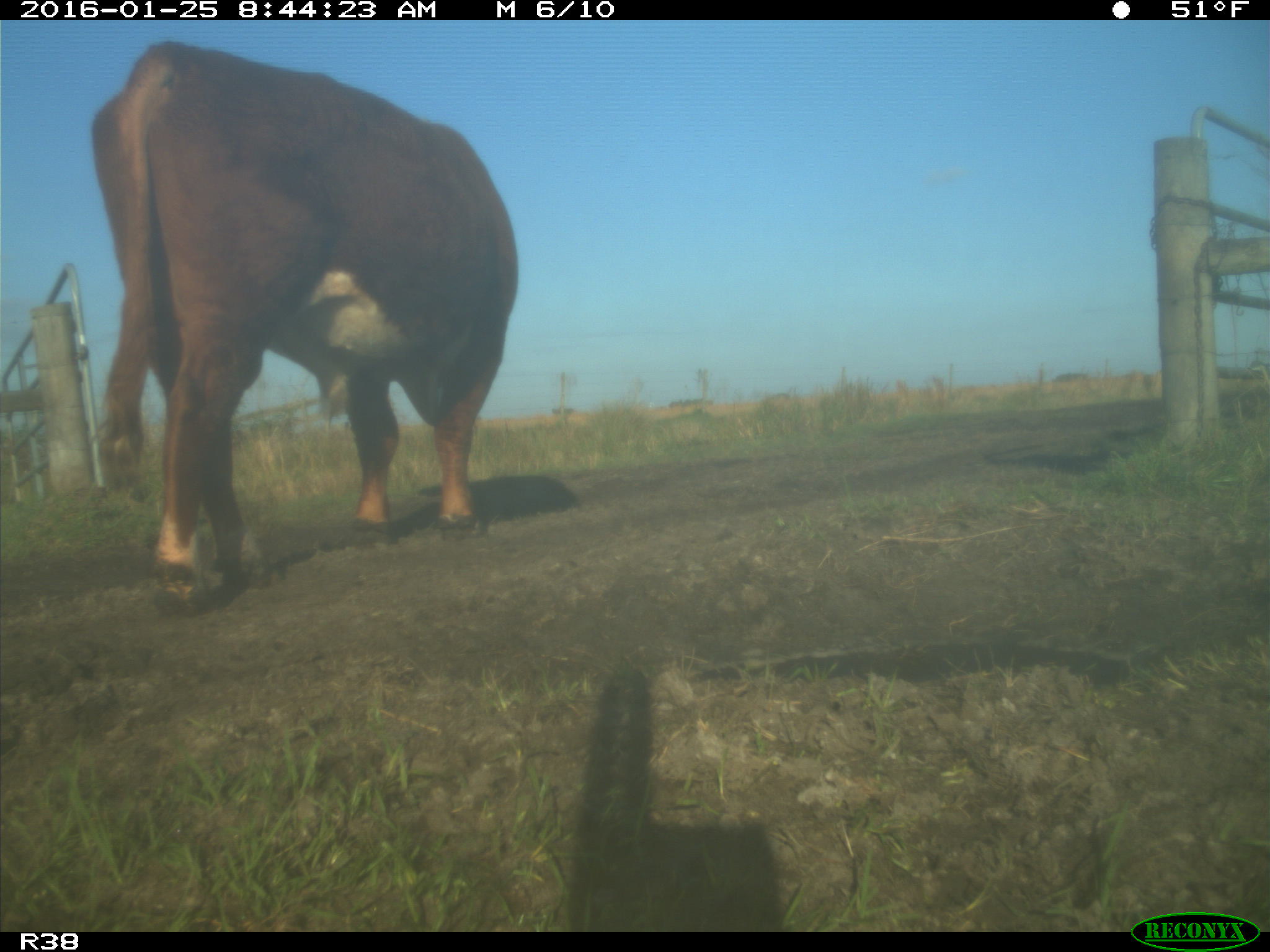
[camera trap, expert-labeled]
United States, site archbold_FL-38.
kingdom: Animalia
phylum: Chordata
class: Mammalia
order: Artiodactyla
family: Bovidae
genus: Bos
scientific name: Bos taurus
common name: domestic cow